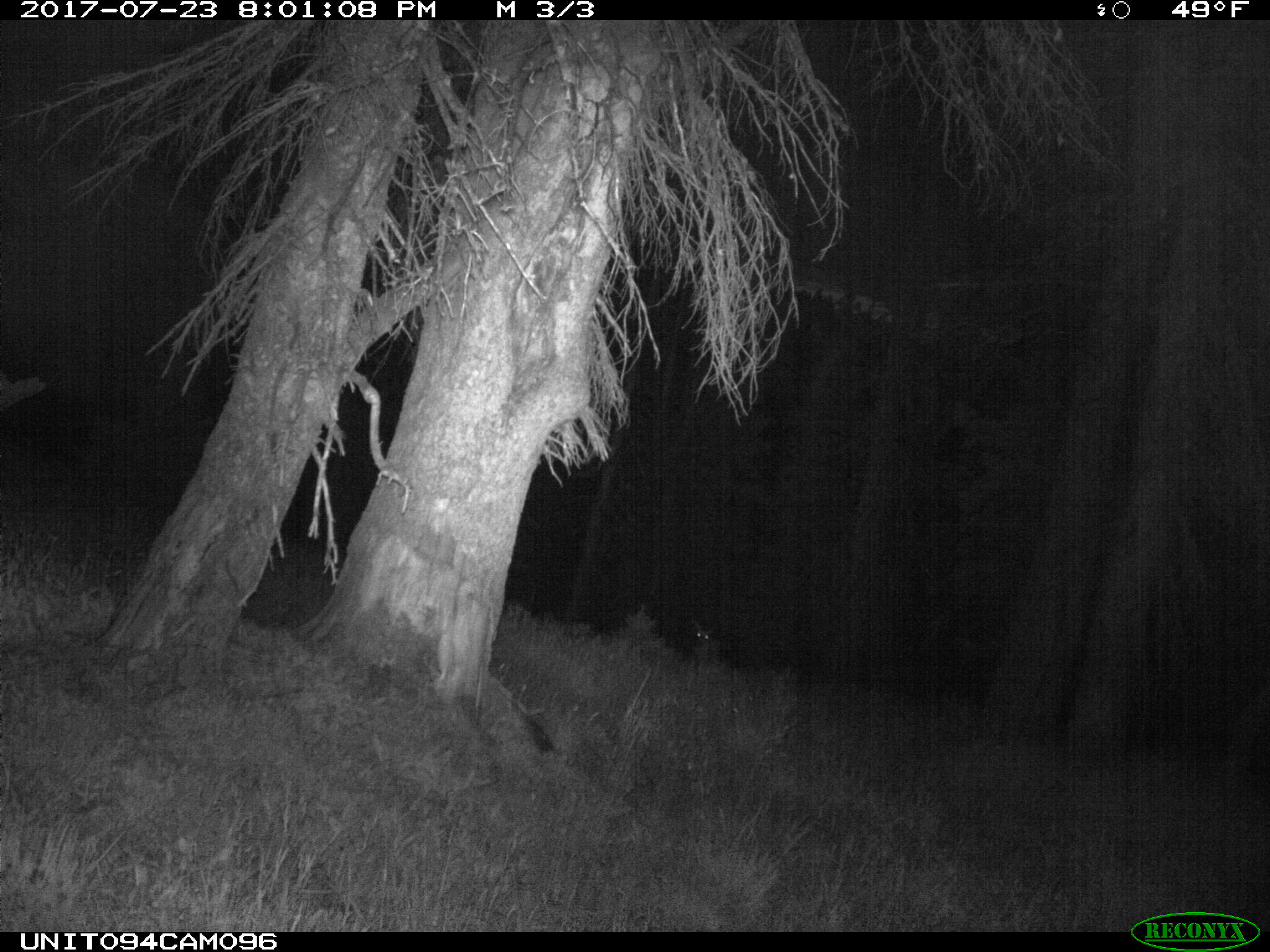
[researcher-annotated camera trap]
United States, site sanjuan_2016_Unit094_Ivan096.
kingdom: Animalia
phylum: Chordata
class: Mammalia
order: Artiodactyla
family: Cervidae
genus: Odocoileus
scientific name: Odocoileus hemionus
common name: mule deer